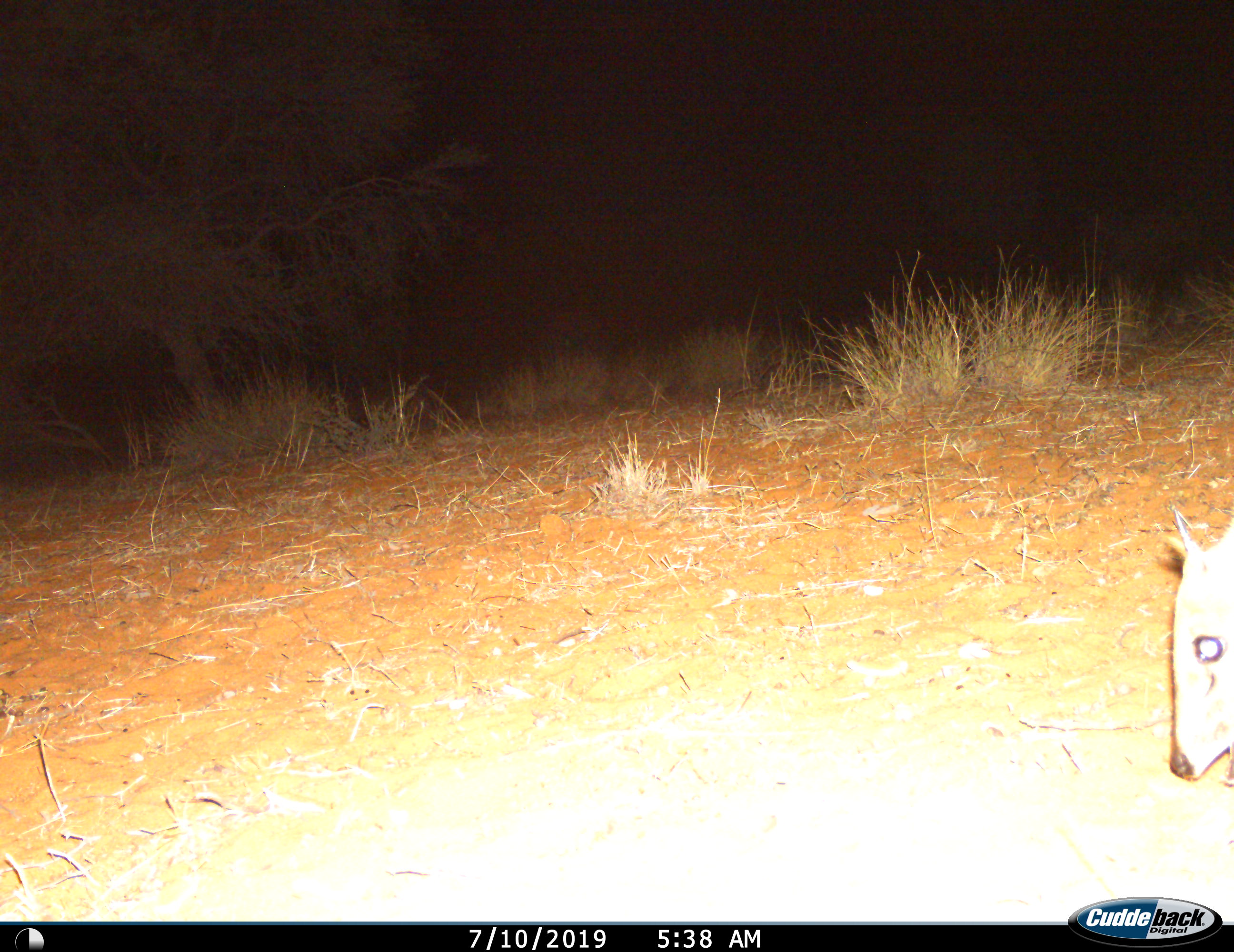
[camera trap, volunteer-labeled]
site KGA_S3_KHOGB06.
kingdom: Animalia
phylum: Chordata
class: Mammalia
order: Artiodactyla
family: Bovidae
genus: Sylvicapra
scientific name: Sylvicapra grimmia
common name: common duiker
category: duikercommongrey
Duikercommongrey (common duiker) (Sylvicapra grimmia), count 1. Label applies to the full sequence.